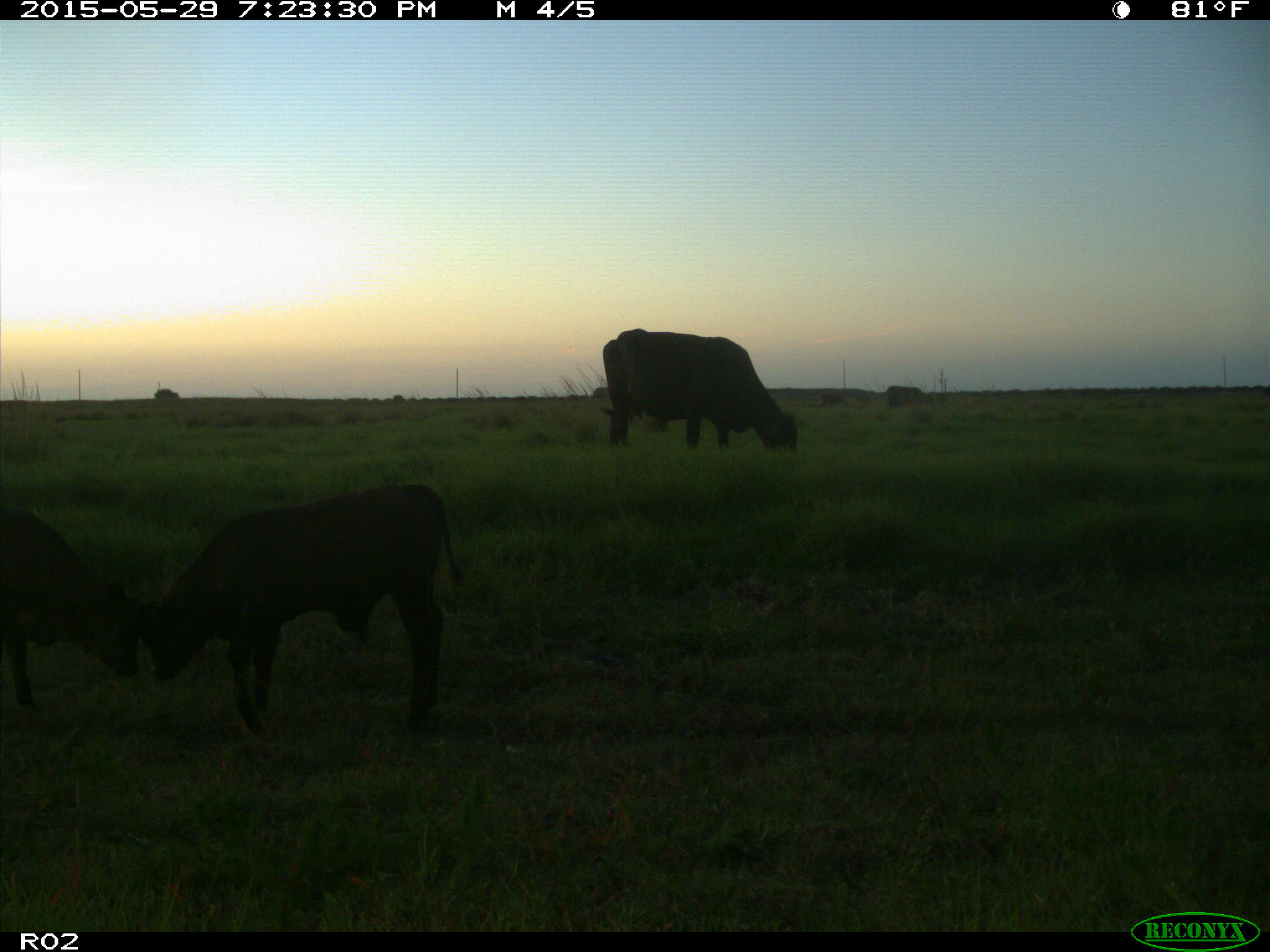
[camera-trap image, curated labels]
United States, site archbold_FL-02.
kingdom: Animalia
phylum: Chordata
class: Mammalia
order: Artiodactyla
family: Bovidae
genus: Bos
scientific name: Bos taurus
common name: domestic cow